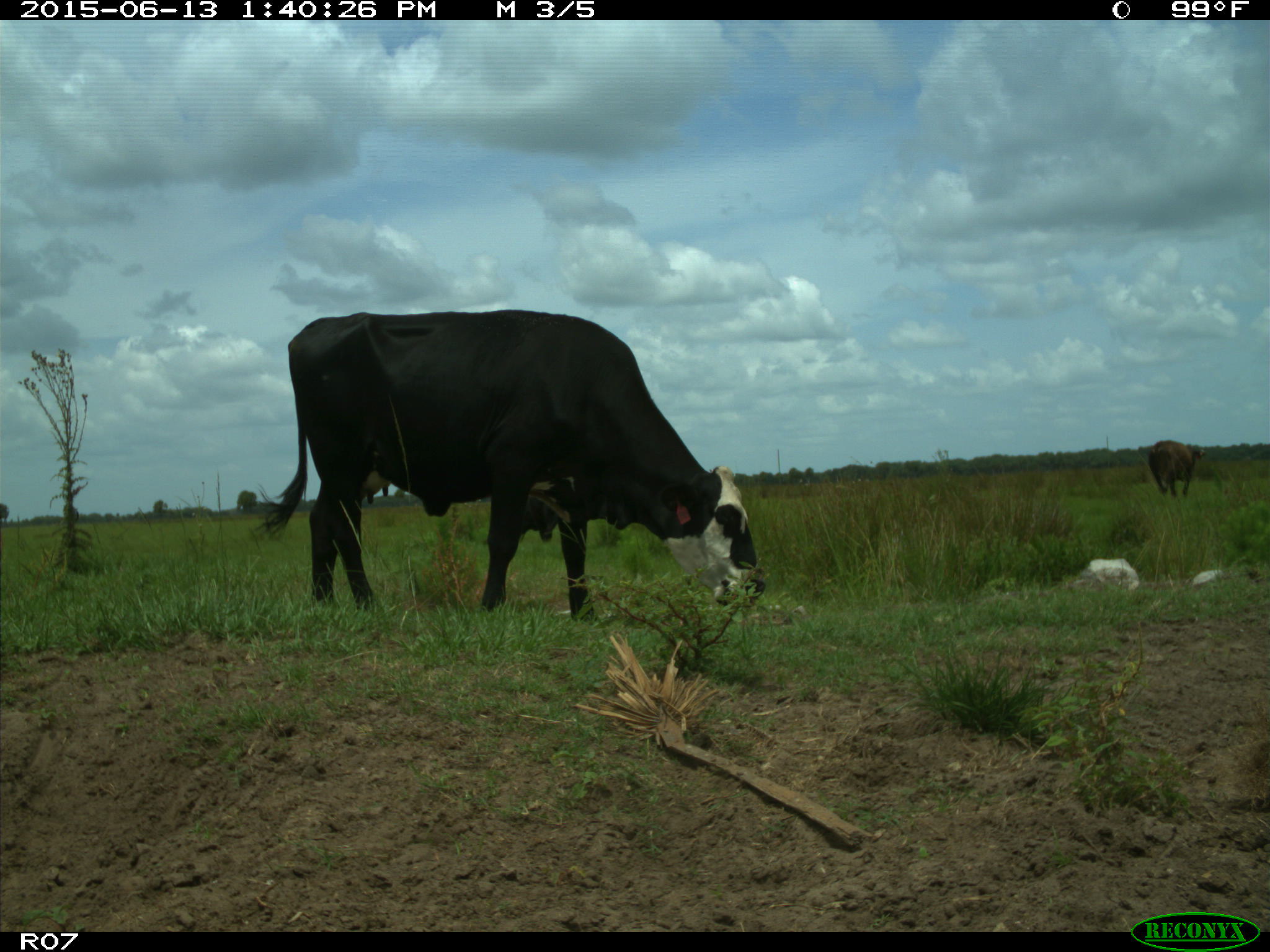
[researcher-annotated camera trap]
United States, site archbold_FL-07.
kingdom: Animalia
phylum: Chordata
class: Mammalia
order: Artiodactyla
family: Bovidae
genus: Bos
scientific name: Bos taurus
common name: domestic cow